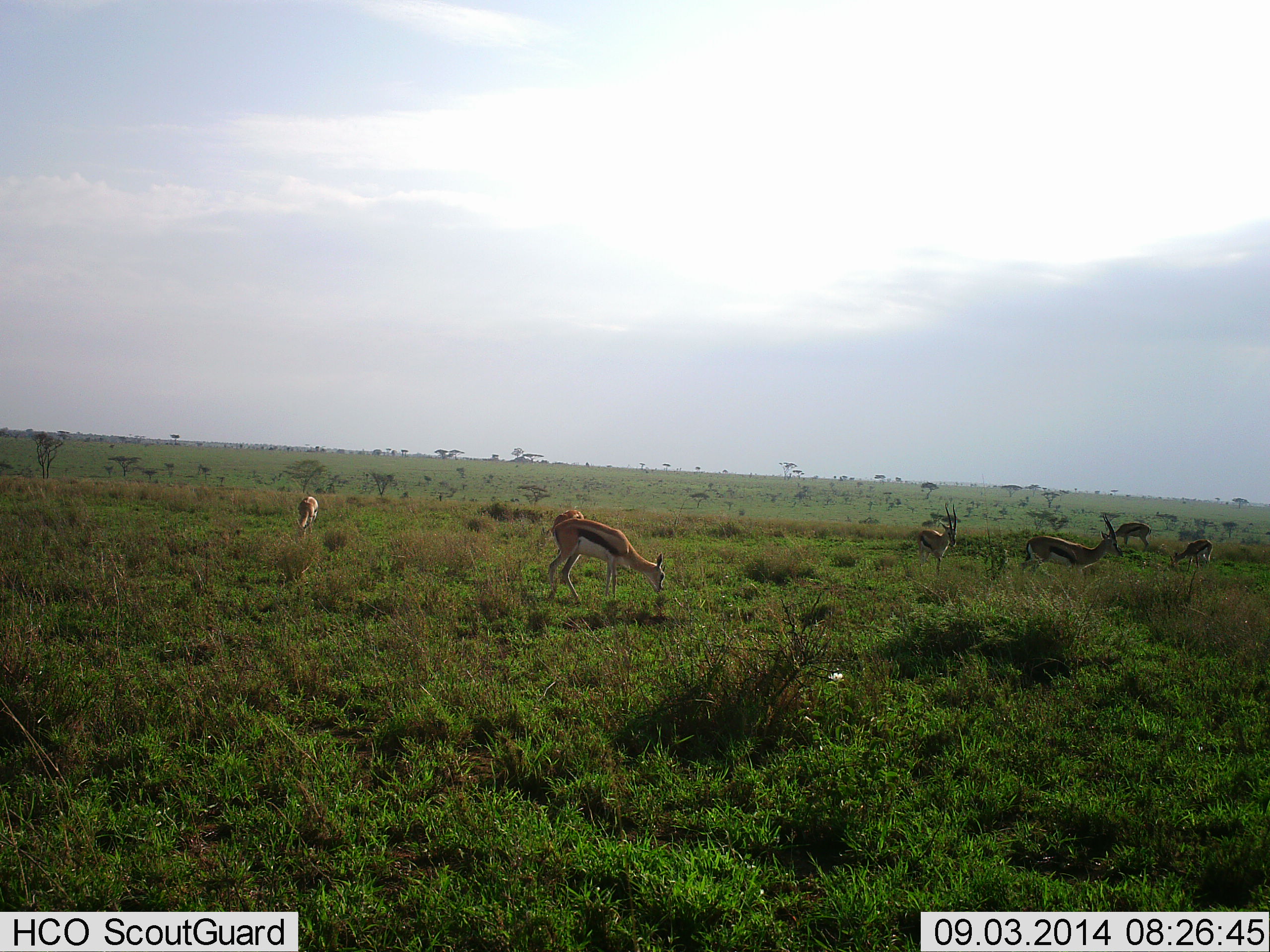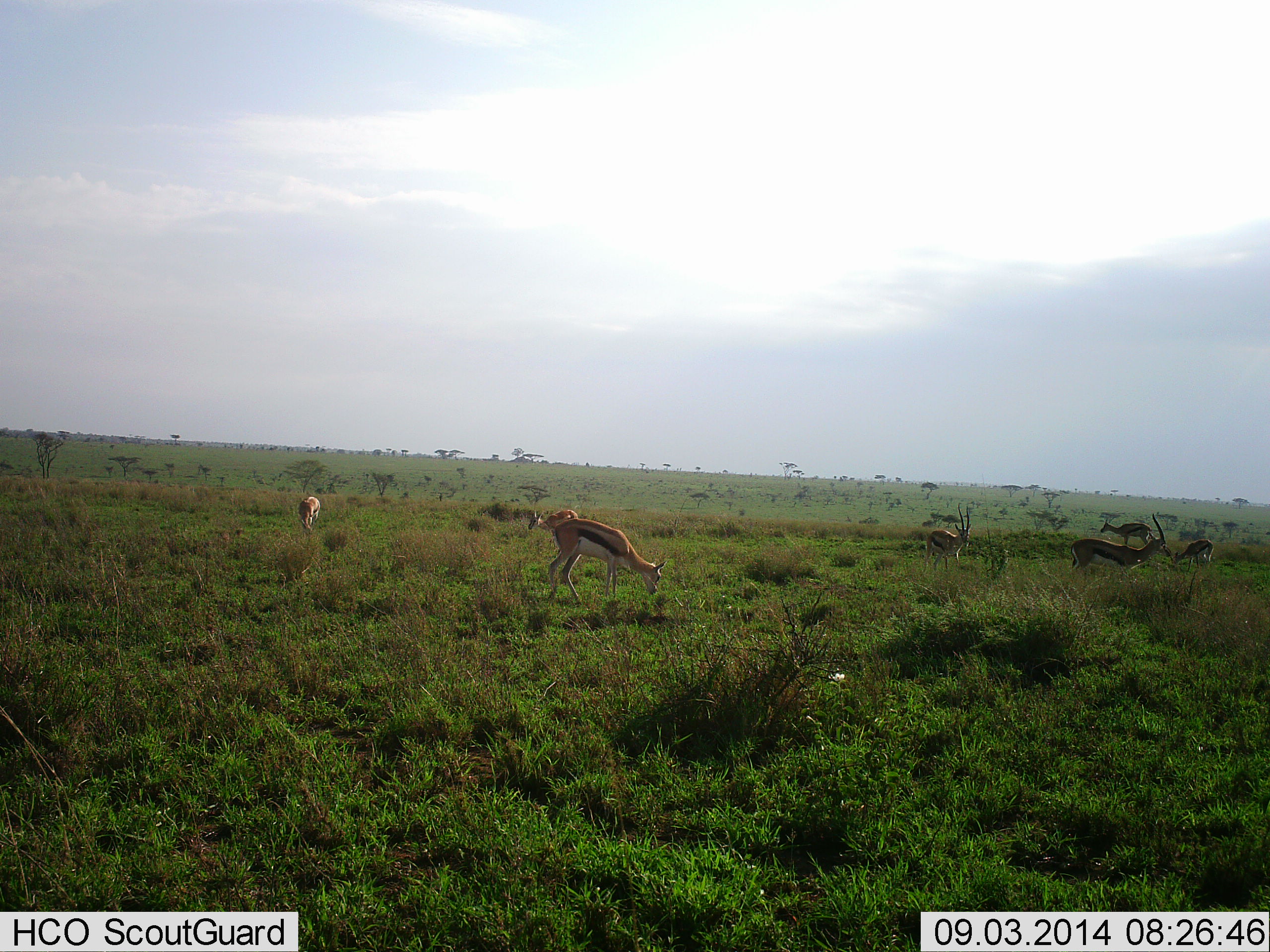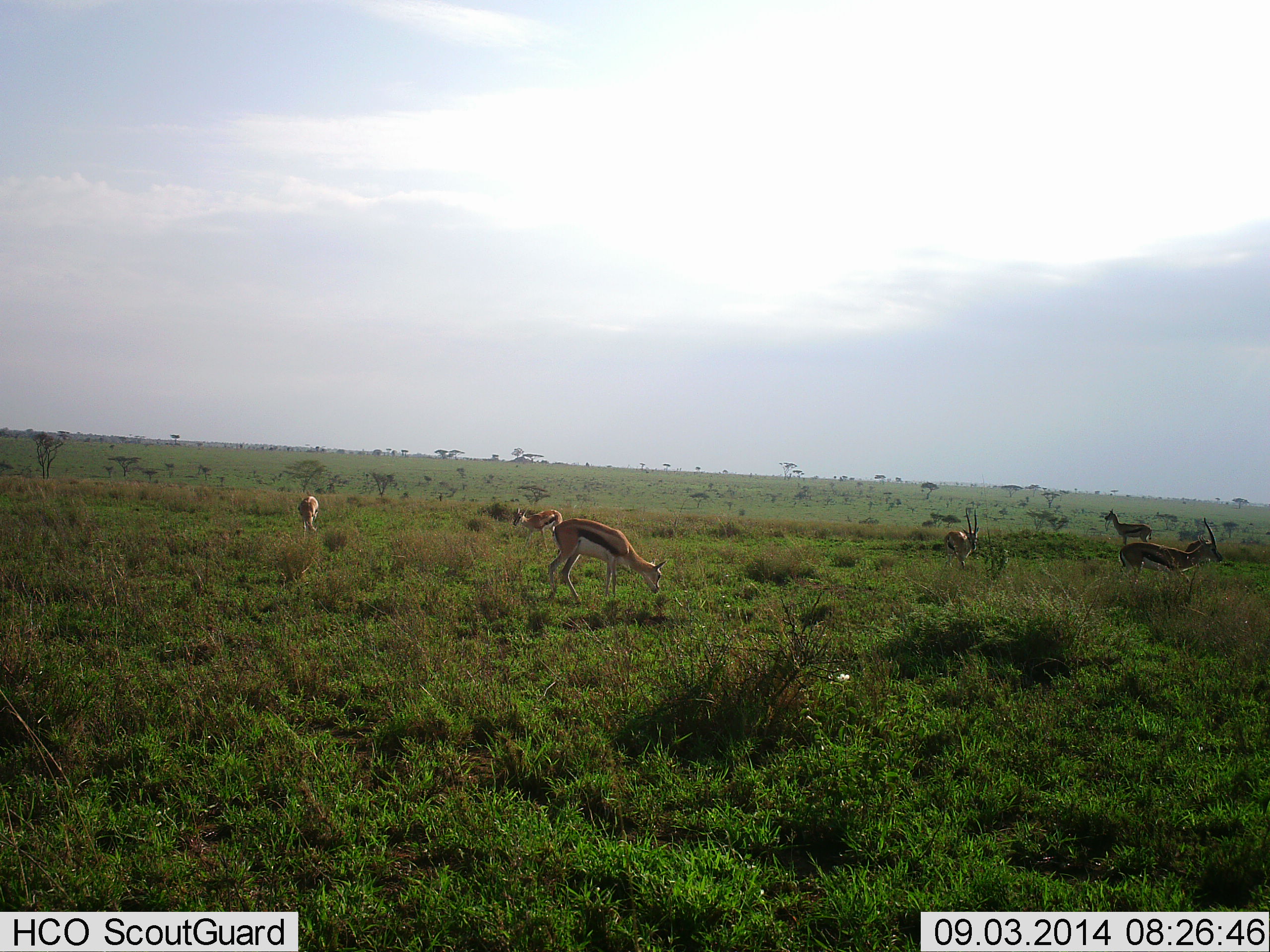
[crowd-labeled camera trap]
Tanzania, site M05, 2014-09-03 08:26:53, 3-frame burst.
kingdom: Animalia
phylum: Chordata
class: Mammalia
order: Artiodactyla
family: Bovidae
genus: Eudorcas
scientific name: Eudorcas thomsonii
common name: thomson's gazelle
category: gazellethomsons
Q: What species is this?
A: Gazellethomsons (thomson's gazelle) (Eudorcas thomsonii).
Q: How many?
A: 7.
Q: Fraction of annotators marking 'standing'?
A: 30%.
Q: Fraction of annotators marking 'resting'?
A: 0%.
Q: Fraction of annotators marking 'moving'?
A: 40%.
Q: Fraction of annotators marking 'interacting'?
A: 0%.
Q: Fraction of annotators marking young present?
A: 0%.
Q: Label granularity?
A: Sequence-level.